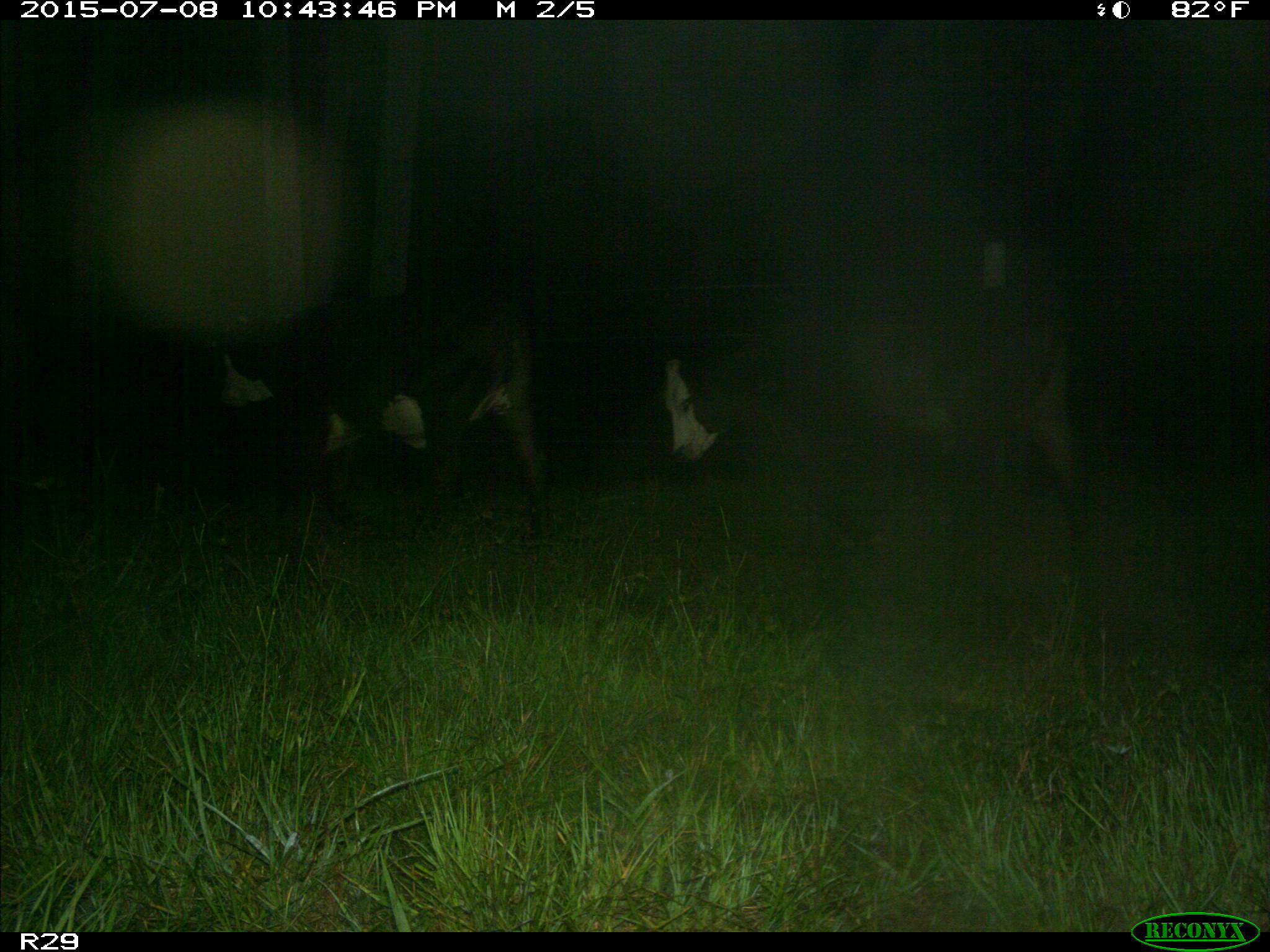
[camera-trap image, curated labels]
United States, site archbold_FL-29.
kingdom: Animalia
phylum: Chordata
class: Mammalia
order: Artiodactyla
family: Bovidae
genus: Bos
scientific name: Bos taurus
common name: domestic cow